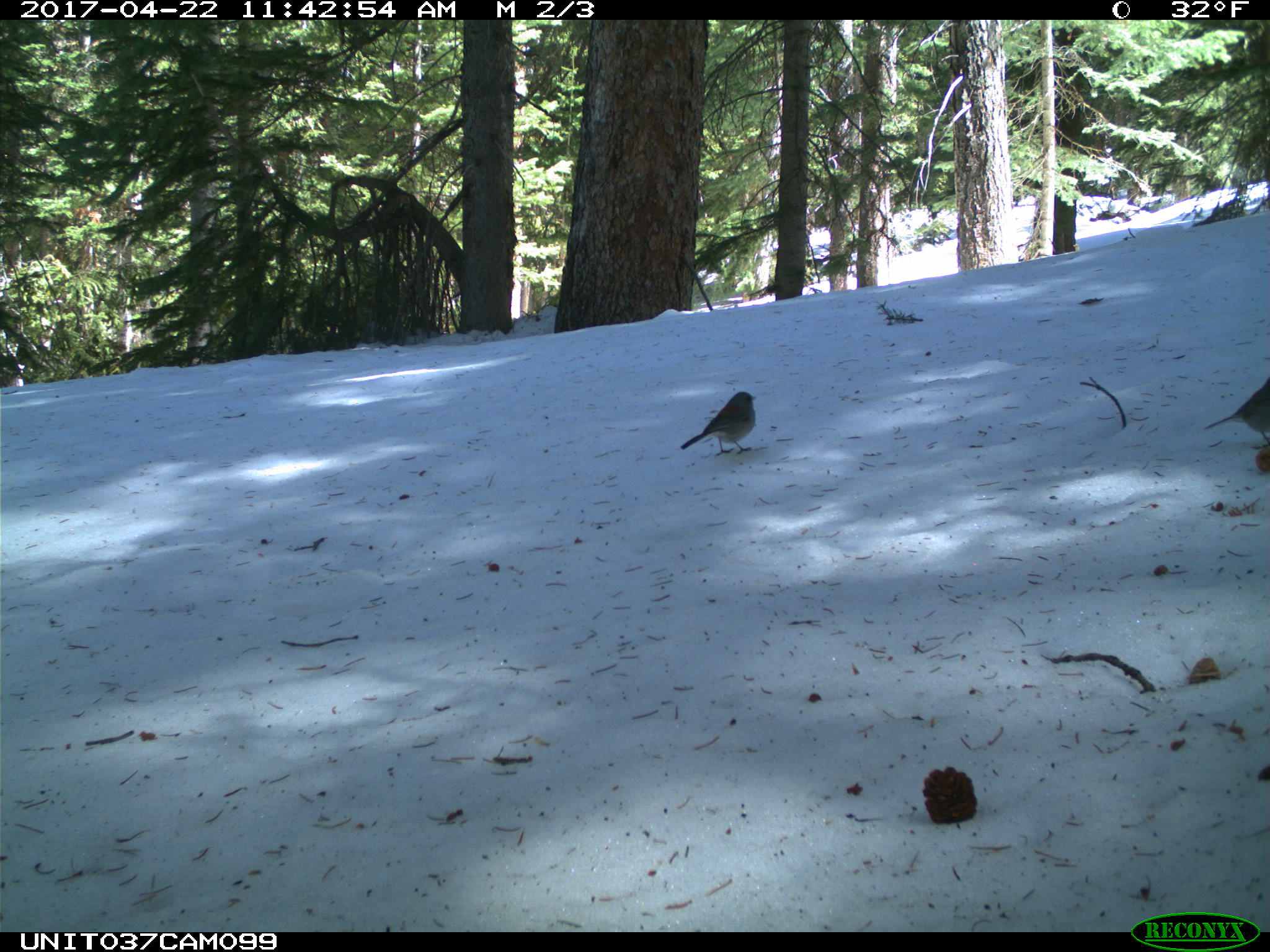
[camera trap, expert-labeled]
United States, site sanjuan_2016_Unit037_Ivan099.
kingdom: Animalia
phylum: Chordata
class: Aves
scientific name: Aves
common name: birds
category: unidentified bird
Unidentified bird (birds) (Aves).